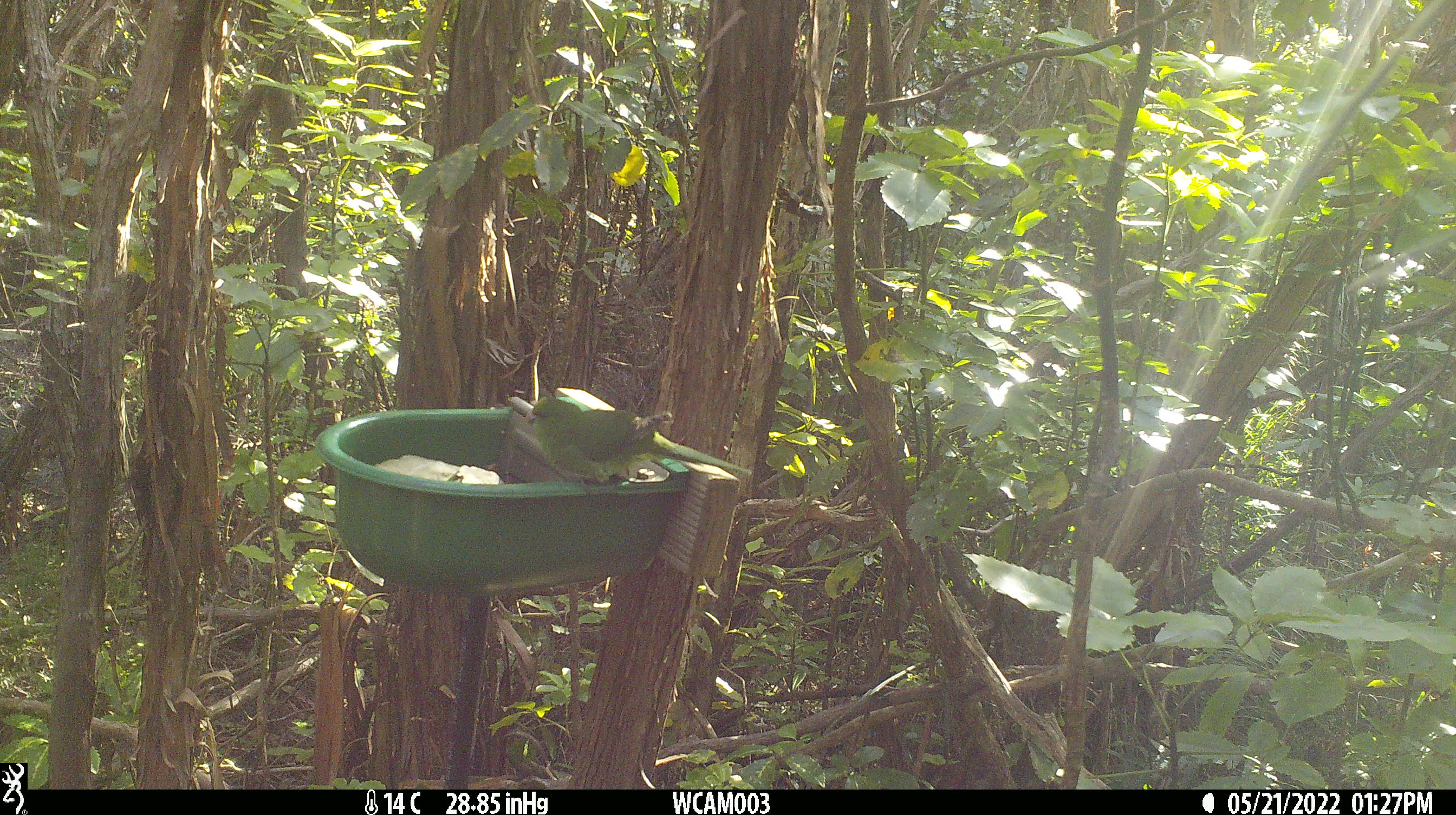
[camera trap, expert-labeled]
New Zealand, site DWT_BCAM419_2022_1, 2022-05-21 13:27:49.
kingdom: Animalia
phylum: Chordata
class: Aves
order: Psittaciformes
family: Psittaculidae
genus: Cyanoramphus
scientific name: Cyanoramphus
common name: parakeet